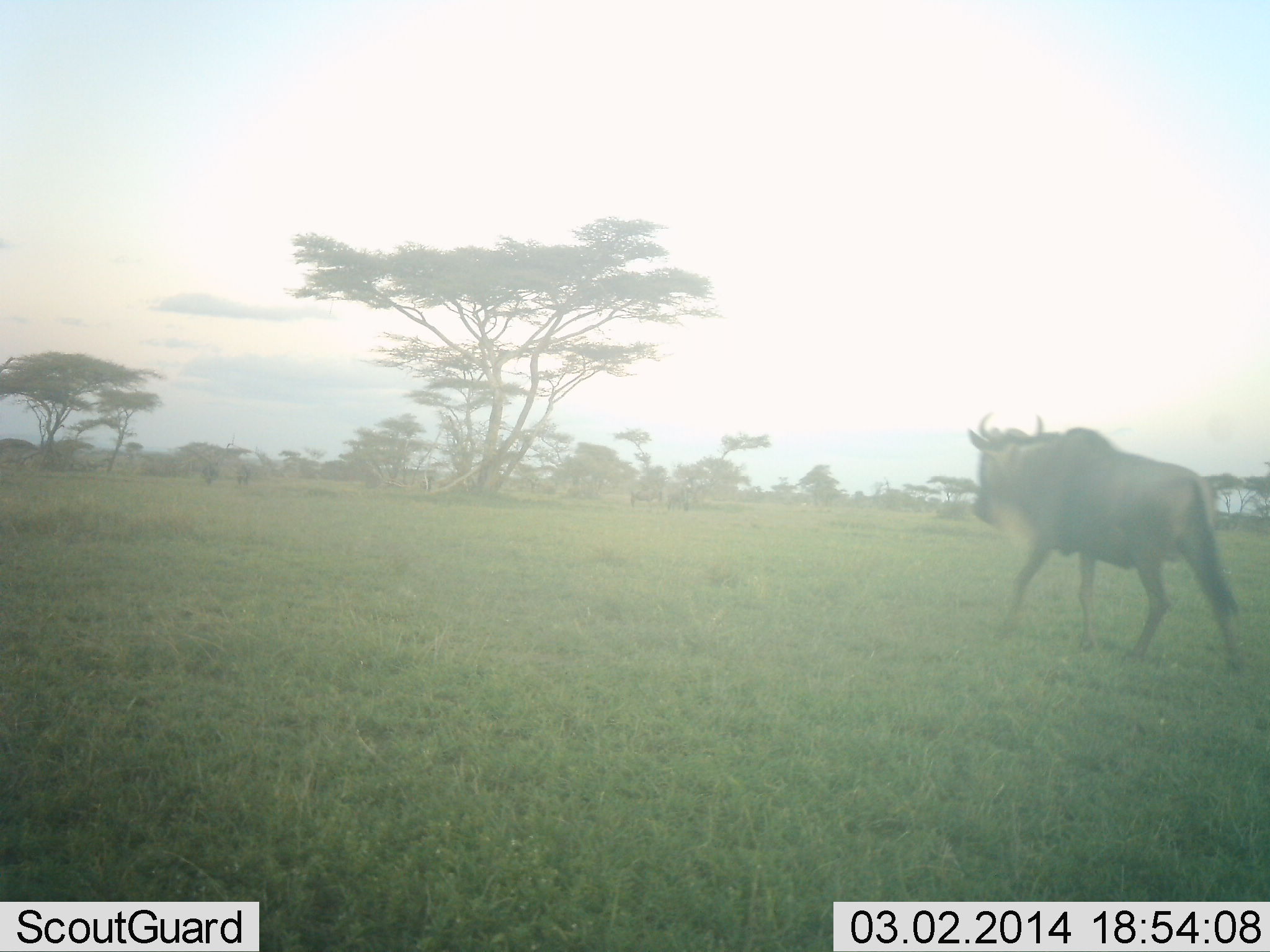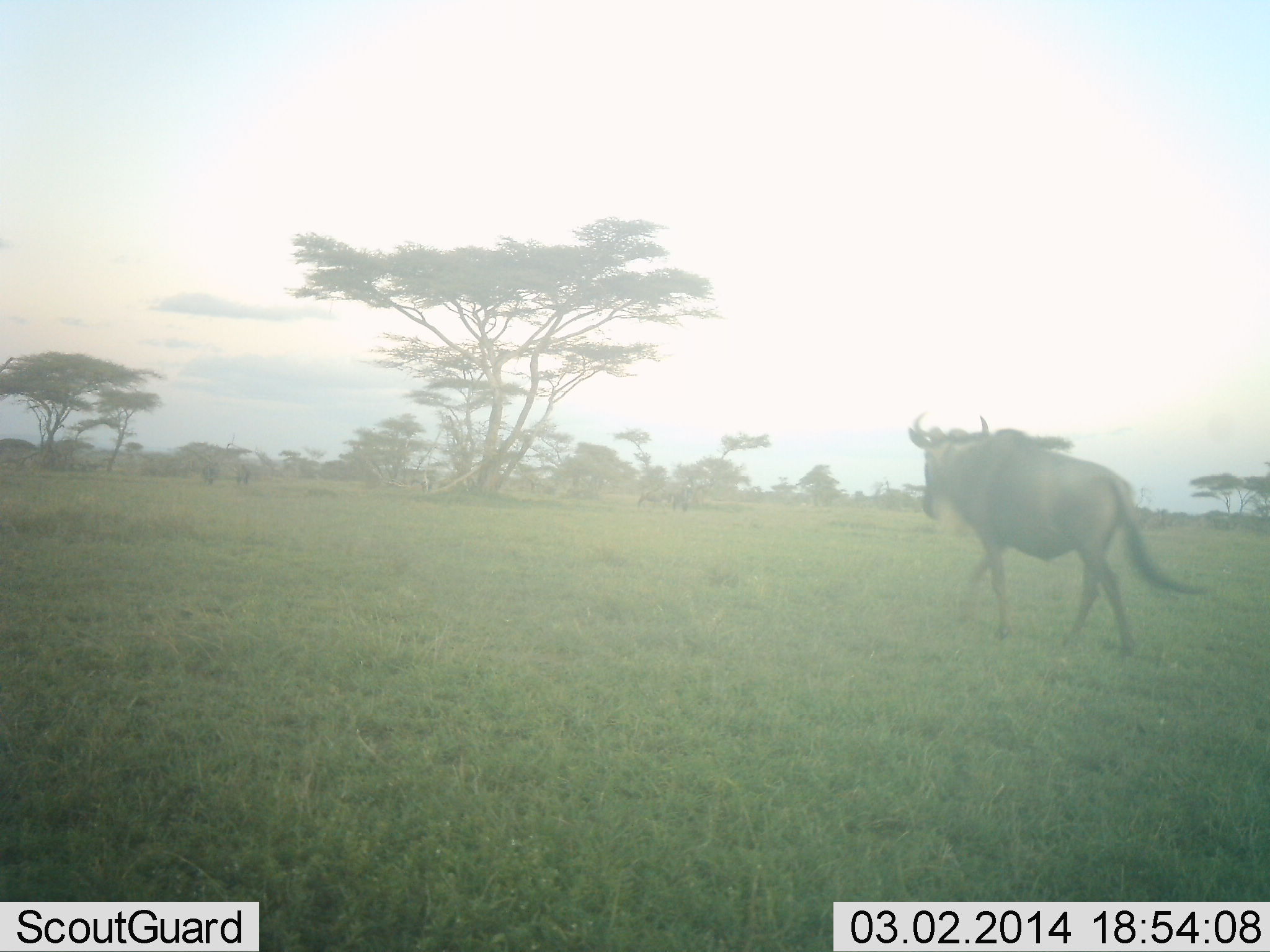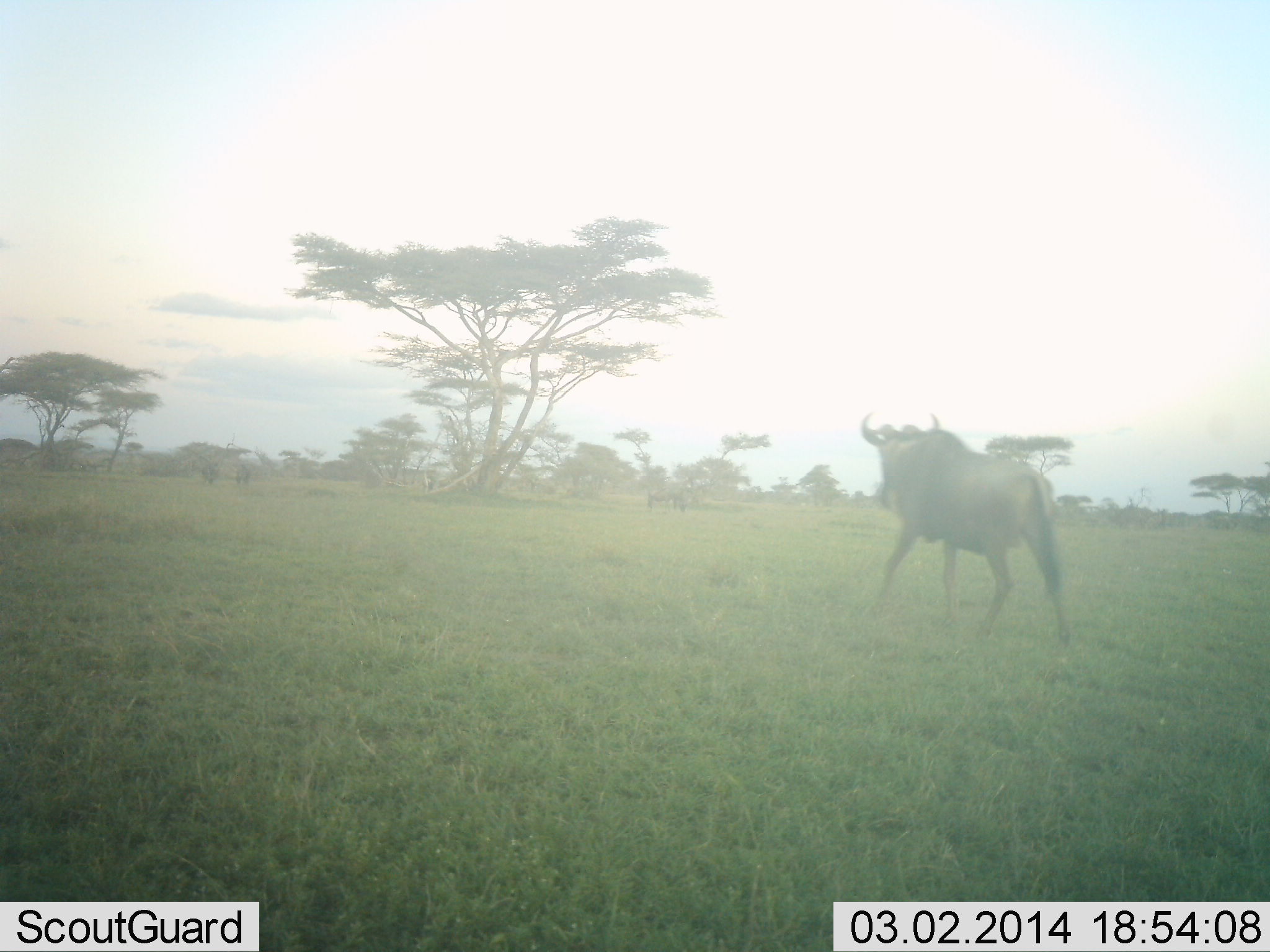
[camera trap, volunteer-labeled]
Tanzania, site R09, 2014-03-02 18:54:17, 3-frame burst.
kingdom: Animalia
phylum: Chordata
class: Mammalia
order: Artiodactyla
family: Bovidae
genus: Connochaetes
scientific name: Connochaetes taurinus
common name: blue wildebeest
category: wildebeest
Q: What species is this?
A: Wildebeest (blue wildebeest) (Connochaetes taurinus).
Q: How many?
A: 1.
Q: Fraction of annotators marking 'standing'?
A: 20%.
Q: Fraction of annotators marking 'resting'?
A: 0%.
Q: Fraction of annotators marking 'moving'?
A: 90%.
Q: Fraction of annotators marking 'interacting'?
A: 0%.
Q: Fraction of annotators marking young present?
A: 0%.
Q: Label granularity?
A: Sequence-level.